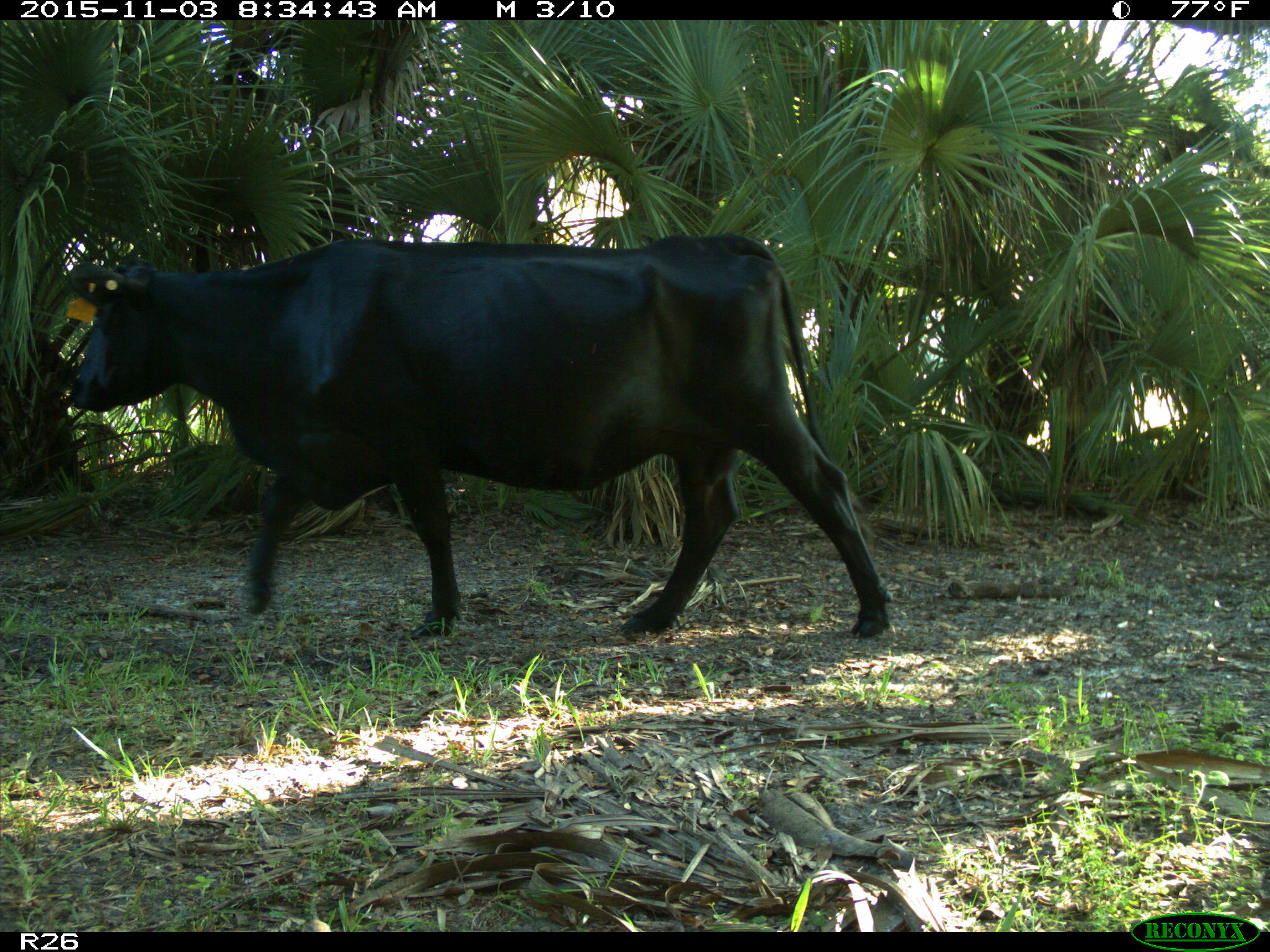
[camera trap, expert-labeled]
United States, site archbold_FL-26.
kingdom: Animalia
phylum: Chordata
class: Mammalia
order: Artiodactyla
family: Bovidae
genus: Bos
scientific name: Bos taurus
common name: domestic cow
Bos taurus (domestic cow).